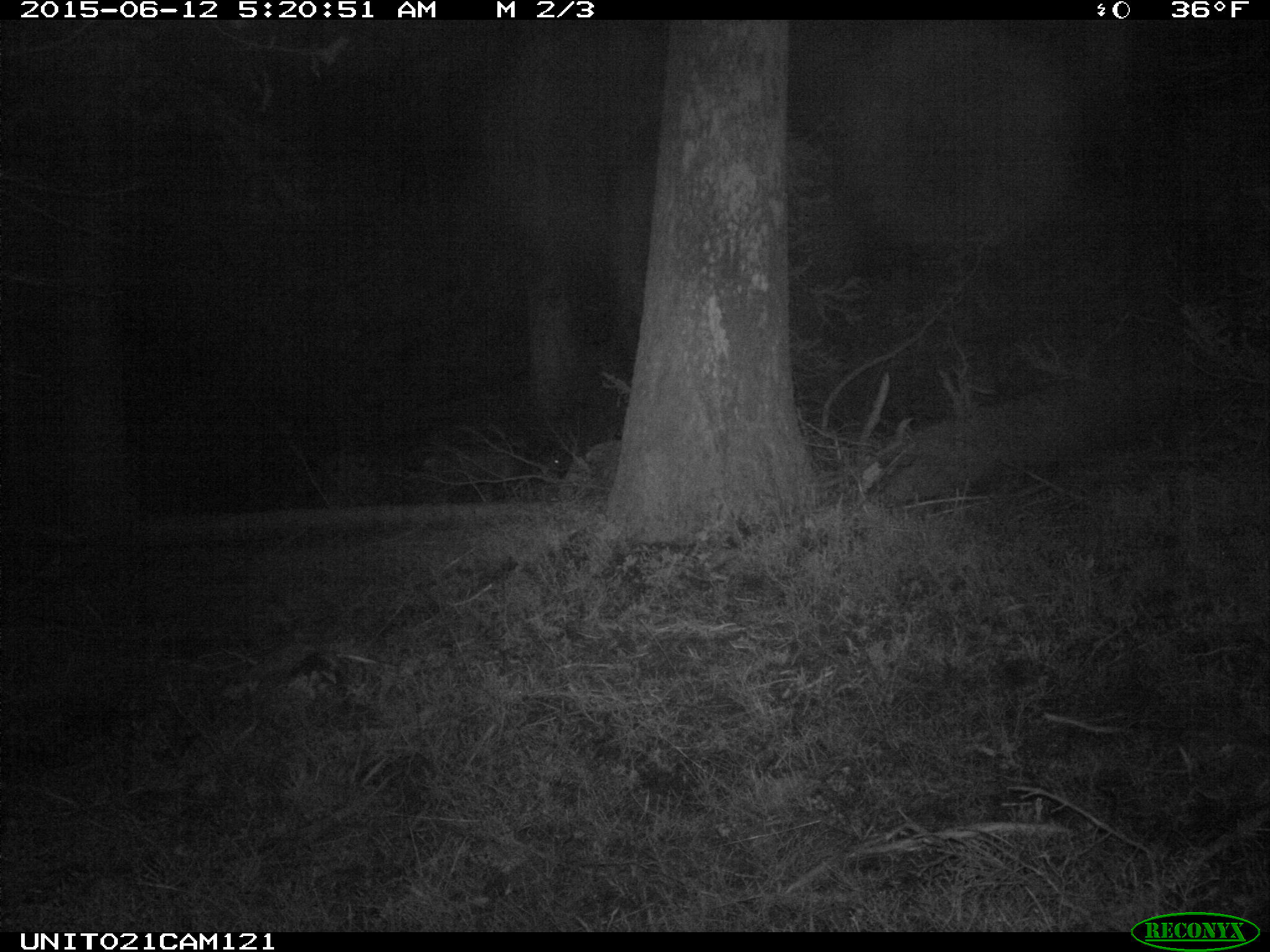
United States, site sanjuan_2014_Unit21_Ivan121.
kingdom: Animalia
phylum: Chordata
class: Mammalia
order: Artiodactyla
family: Cervidae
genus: Cervus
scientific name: Cervus elaphus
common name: red deer